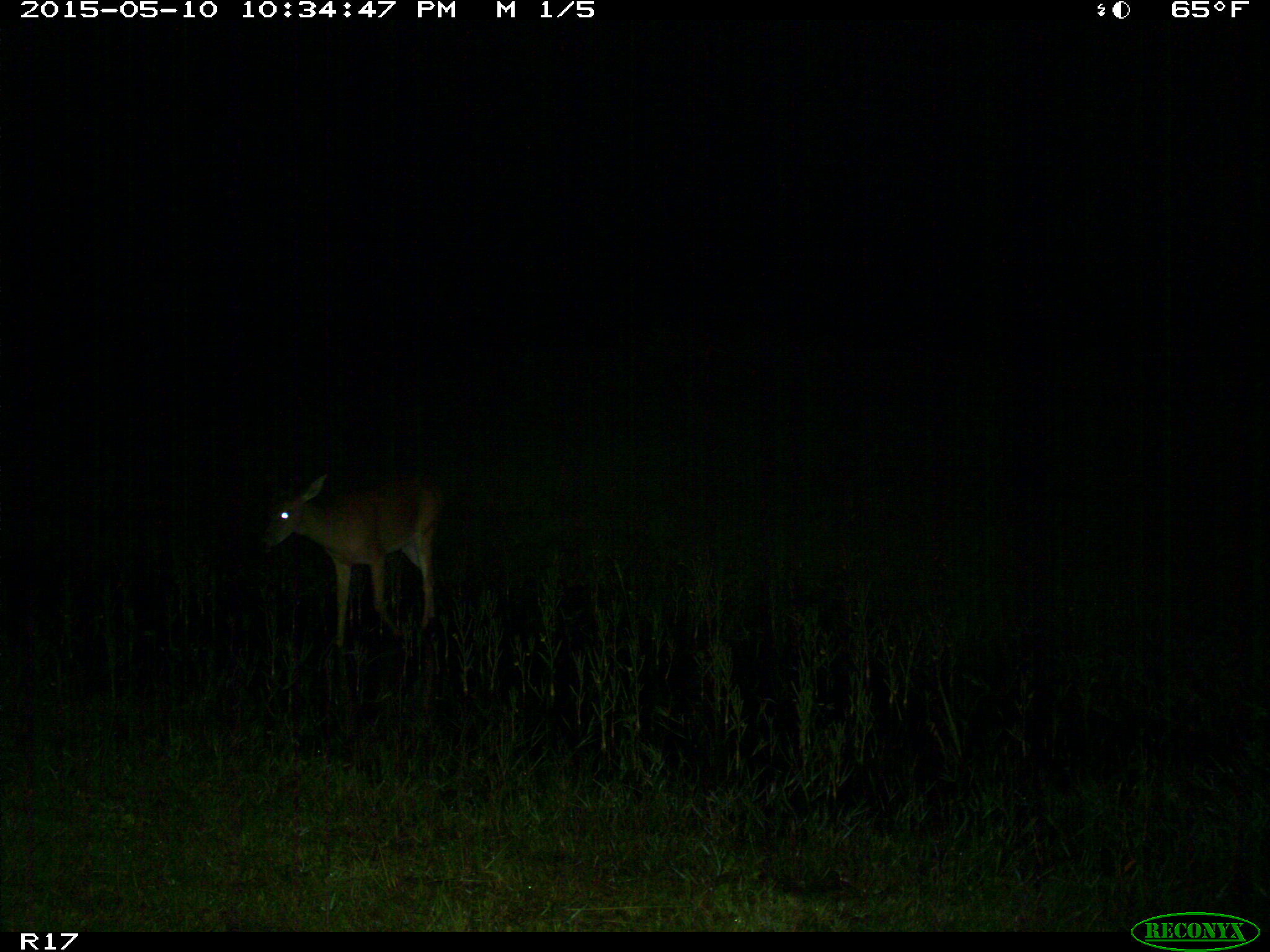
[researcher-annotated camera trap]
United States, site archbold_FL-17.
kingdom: Animalia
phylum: Chordata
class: Mammalia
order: Artiodactyla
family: Cervidae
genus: Odocoileus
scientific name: Odocoileus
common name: deer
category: unidentified deer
Unidentified deer (deer) (Odocoileus).